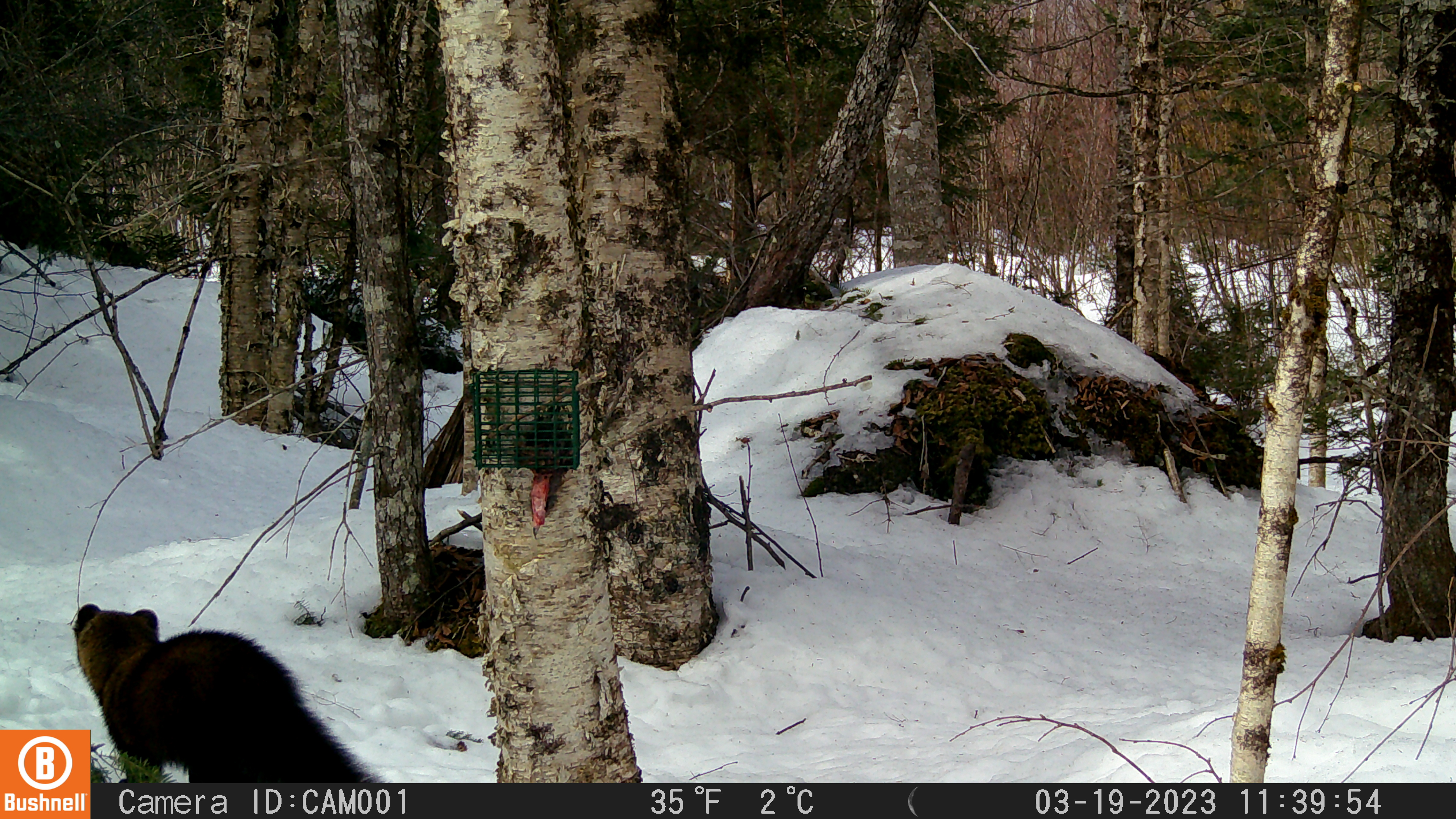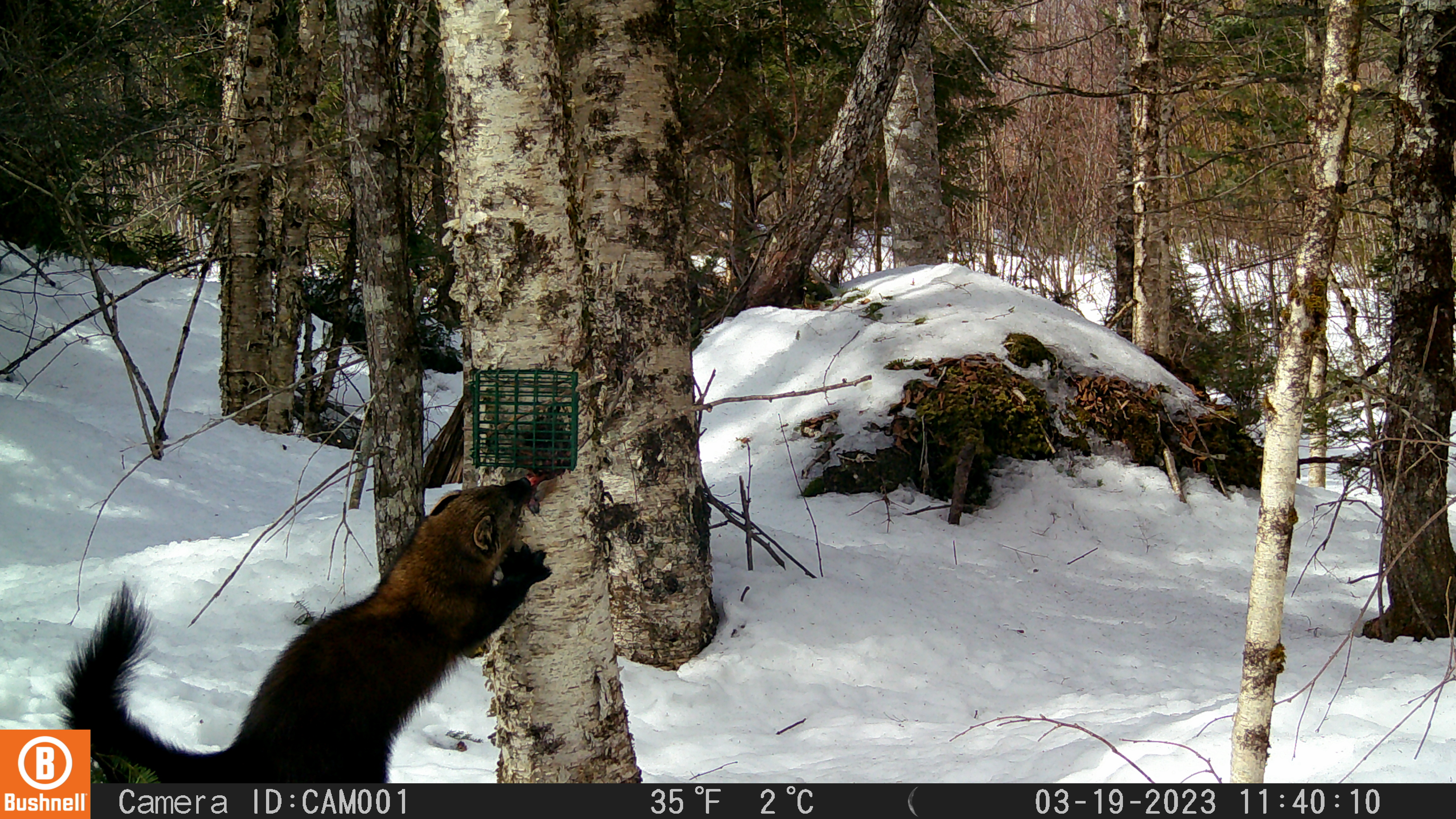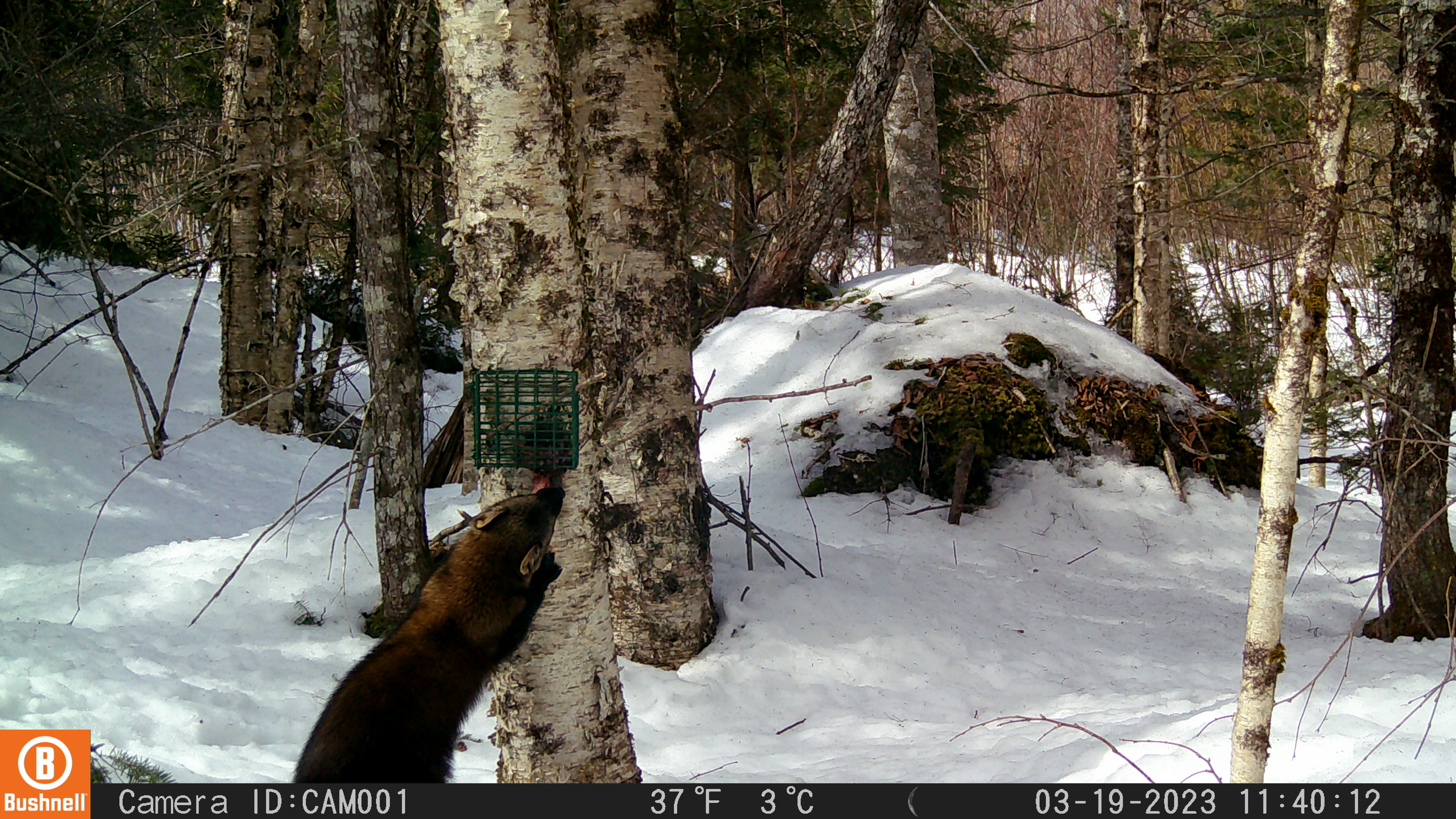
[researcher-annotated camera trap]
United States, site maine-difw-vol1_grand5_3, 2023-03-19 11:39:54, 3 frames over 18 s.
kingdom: Animalia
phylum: Chordata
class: Mammalia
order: Carnivora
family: Mustelidae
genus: Pekania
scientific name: Pekania pennanti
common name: fisher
Fisher (Pekania pennanti).